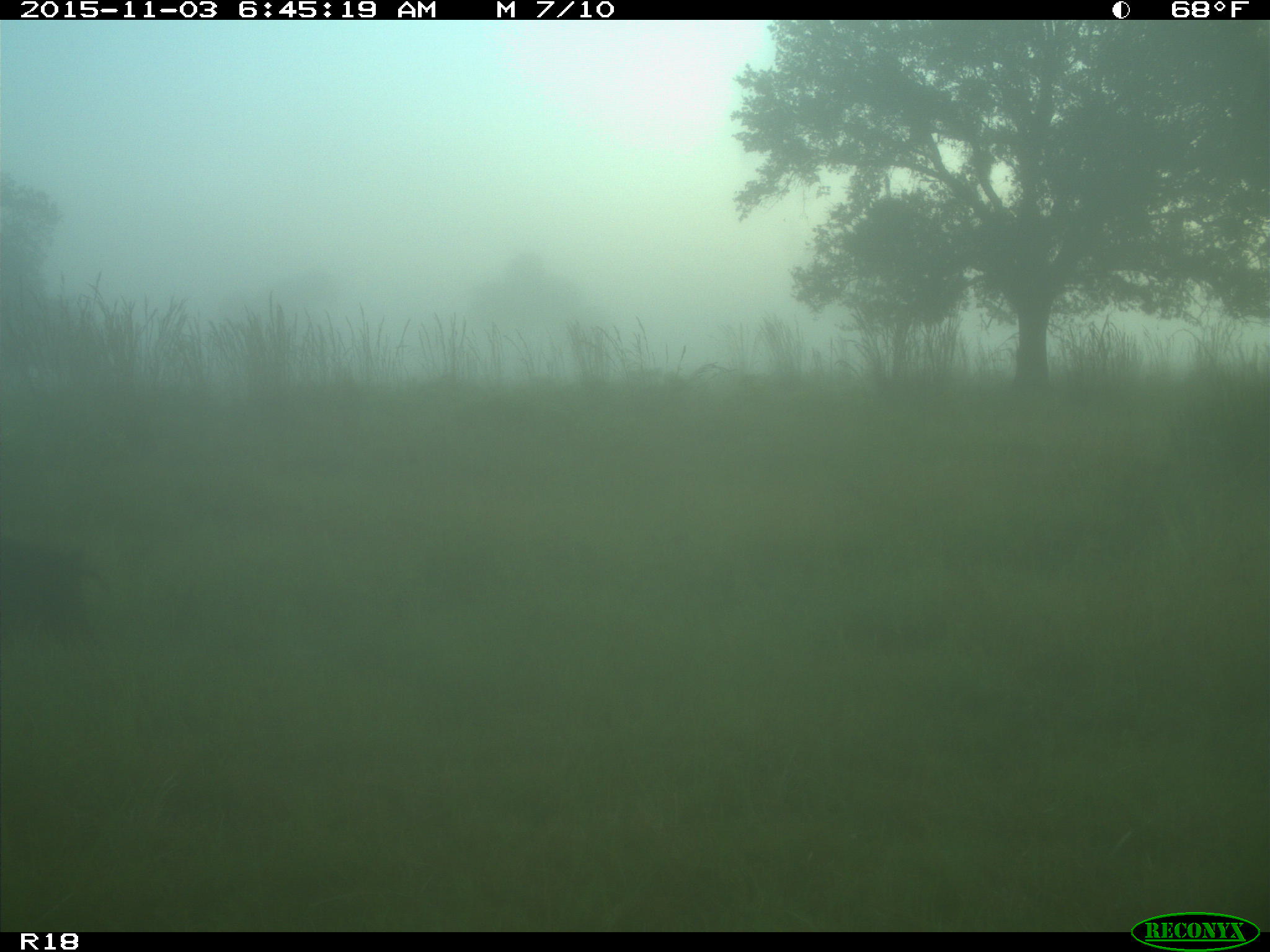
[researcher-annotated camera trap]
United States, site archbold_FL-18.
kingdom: Animalia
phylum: Chordata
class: Mammalia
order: Artiodactyla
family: Suidae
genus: Sus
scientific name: Sus scrofa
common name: wild boar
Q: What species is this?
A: Sus scrofa (wild boar).